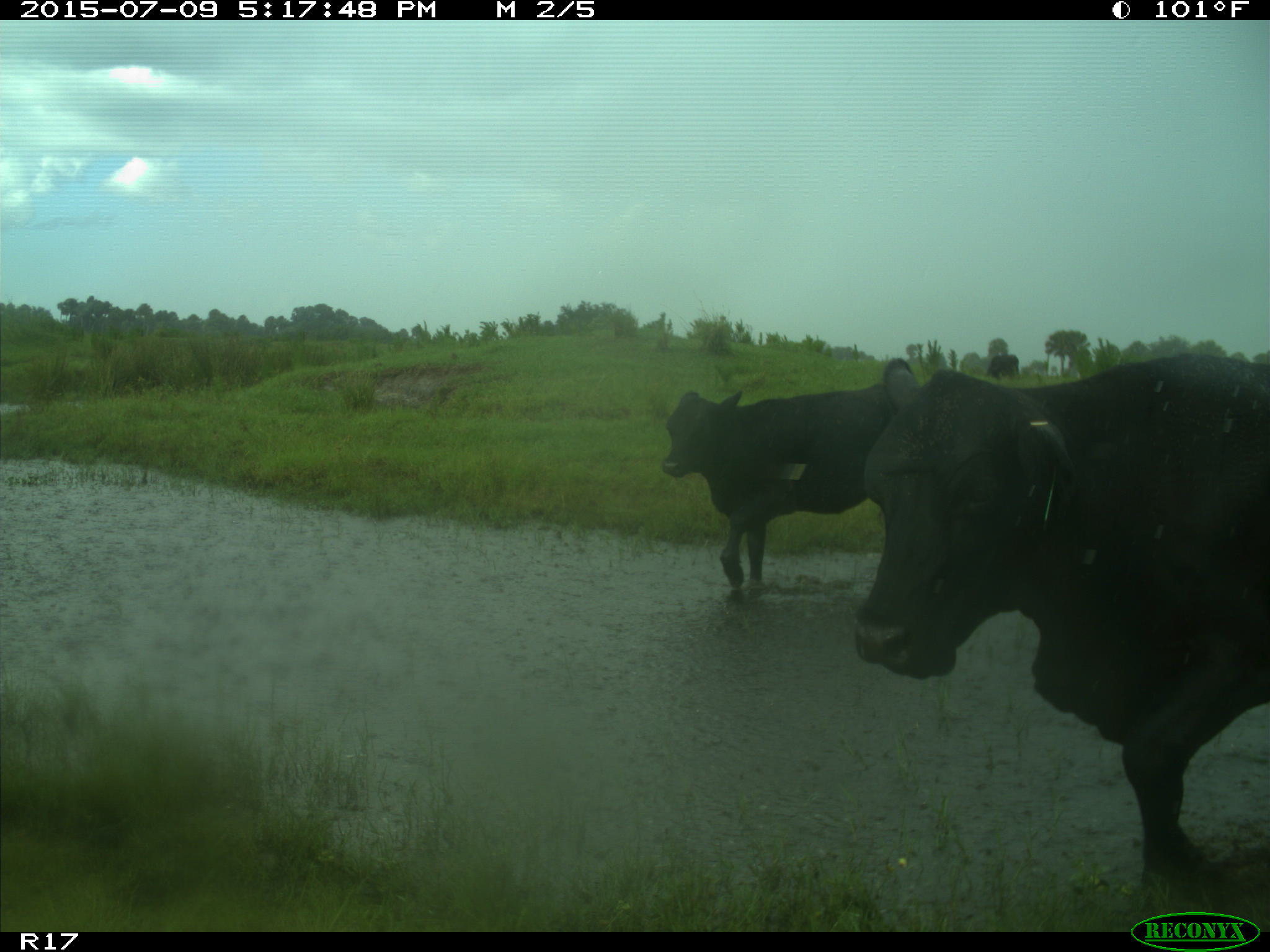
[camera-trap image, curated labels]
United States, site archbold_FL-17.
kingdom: Animalia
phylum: Chordata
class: Mammalia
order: Artiodactyla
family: Bovidae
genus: Bos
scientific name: Bos taurus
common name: domestic cow